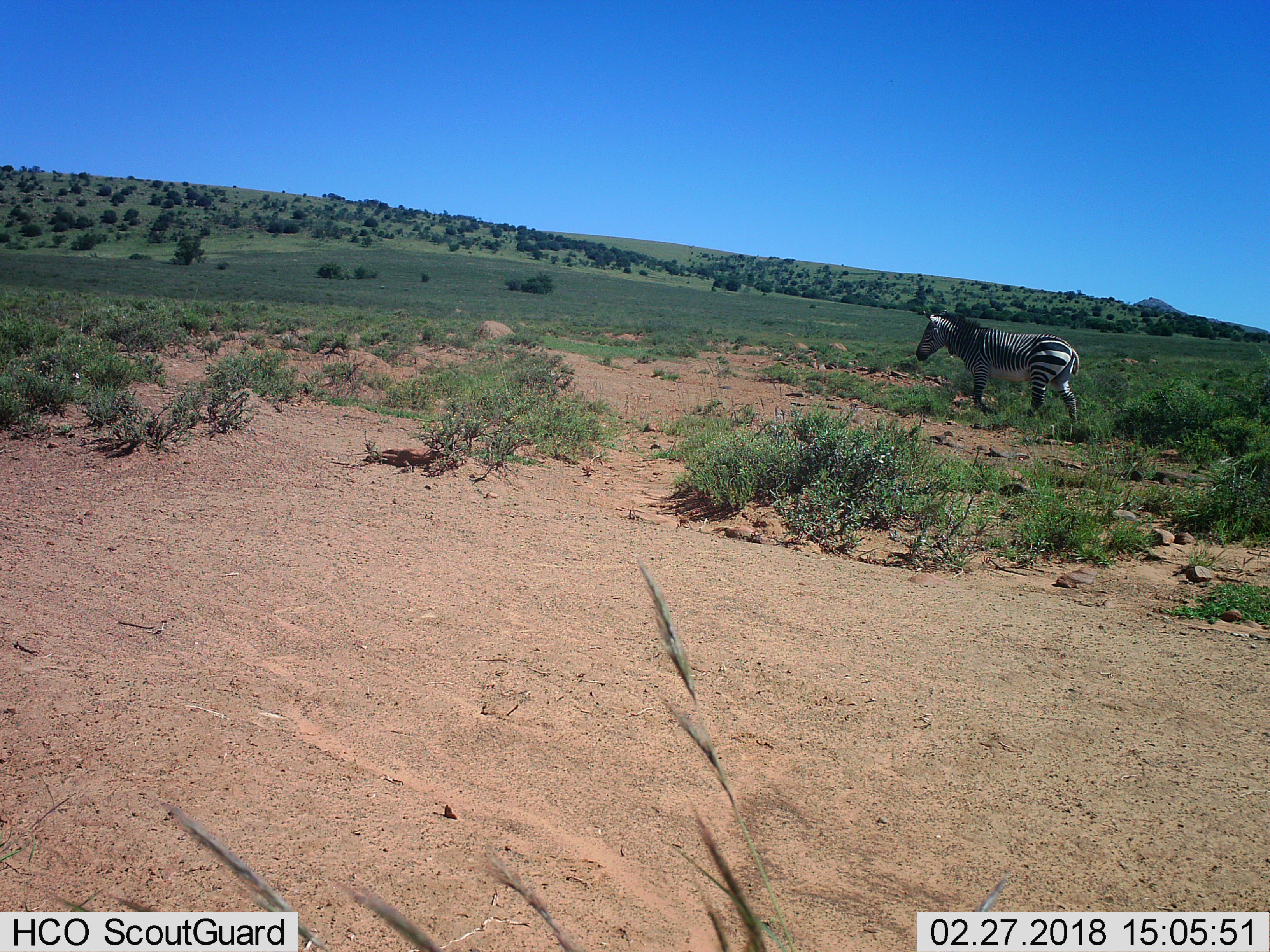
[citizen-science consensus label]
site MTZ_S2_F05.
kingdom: Animalia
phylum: Chordata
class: Mammalia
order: Perissodactyla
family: Equidae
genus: Equus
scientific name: Equus zebra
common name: mountain zebra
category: zebramountain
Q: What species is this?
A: Zebramountain (mountain zebra) (Equus zebra).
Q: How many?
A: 1.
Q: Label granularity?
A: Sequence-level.